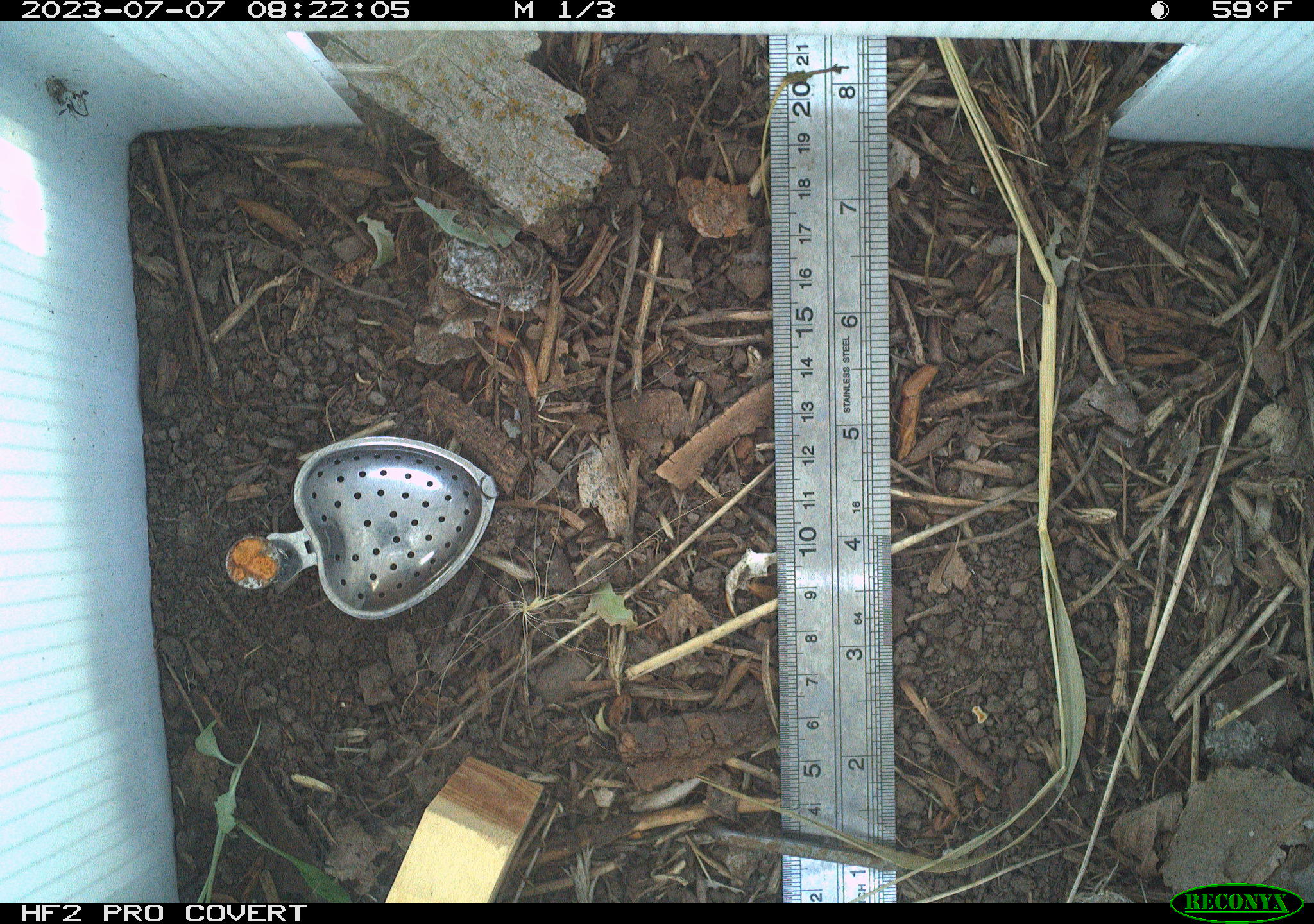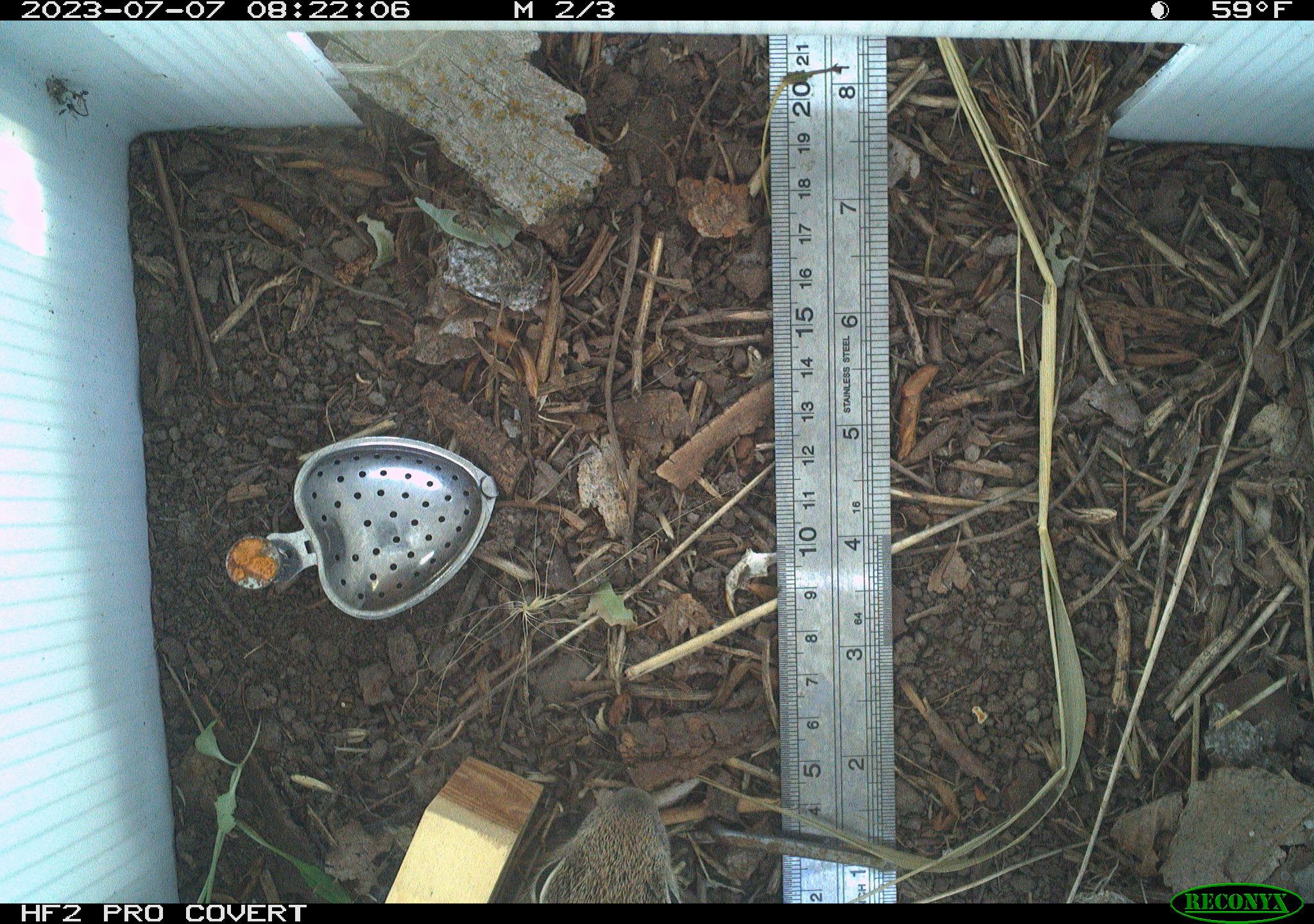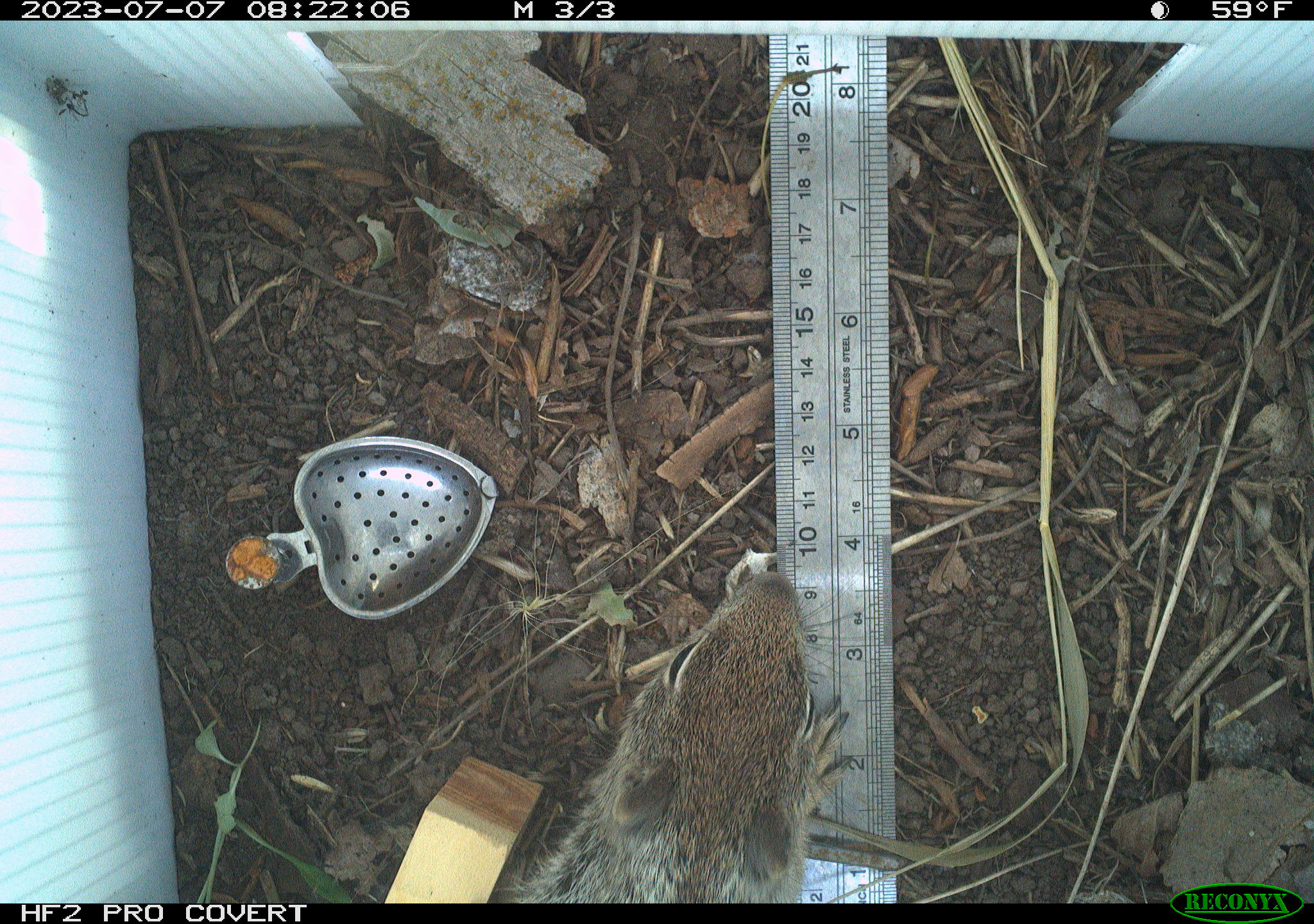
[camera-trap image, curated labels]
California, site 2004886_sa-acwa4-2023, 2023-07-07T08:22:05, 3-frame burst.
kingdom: Animalia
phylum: Chordata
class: Mammalia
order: Rodentia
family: Sciuridae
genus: Otospermophilus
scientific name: Otospermophilus beecheyi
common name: california ground squirrel